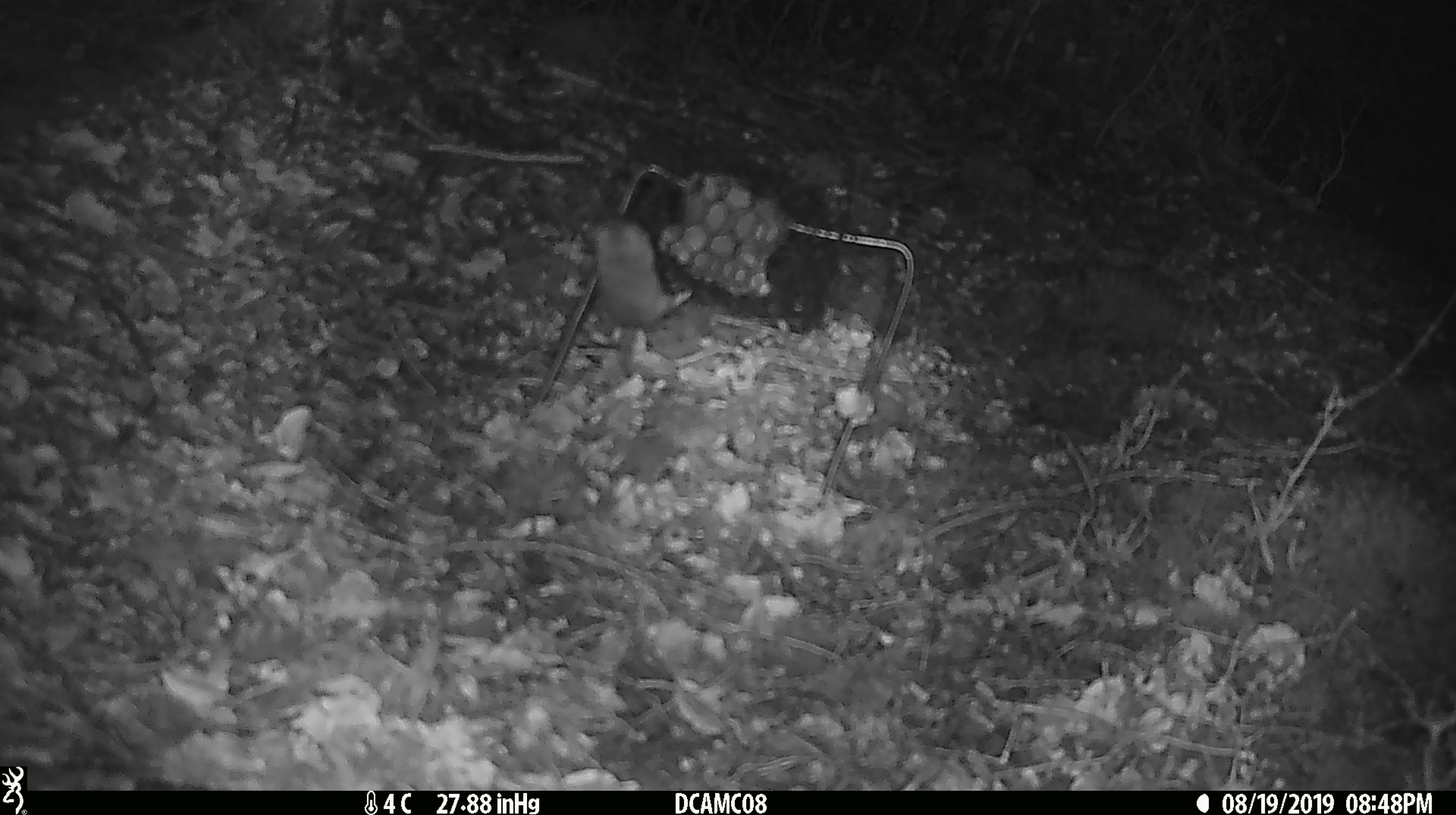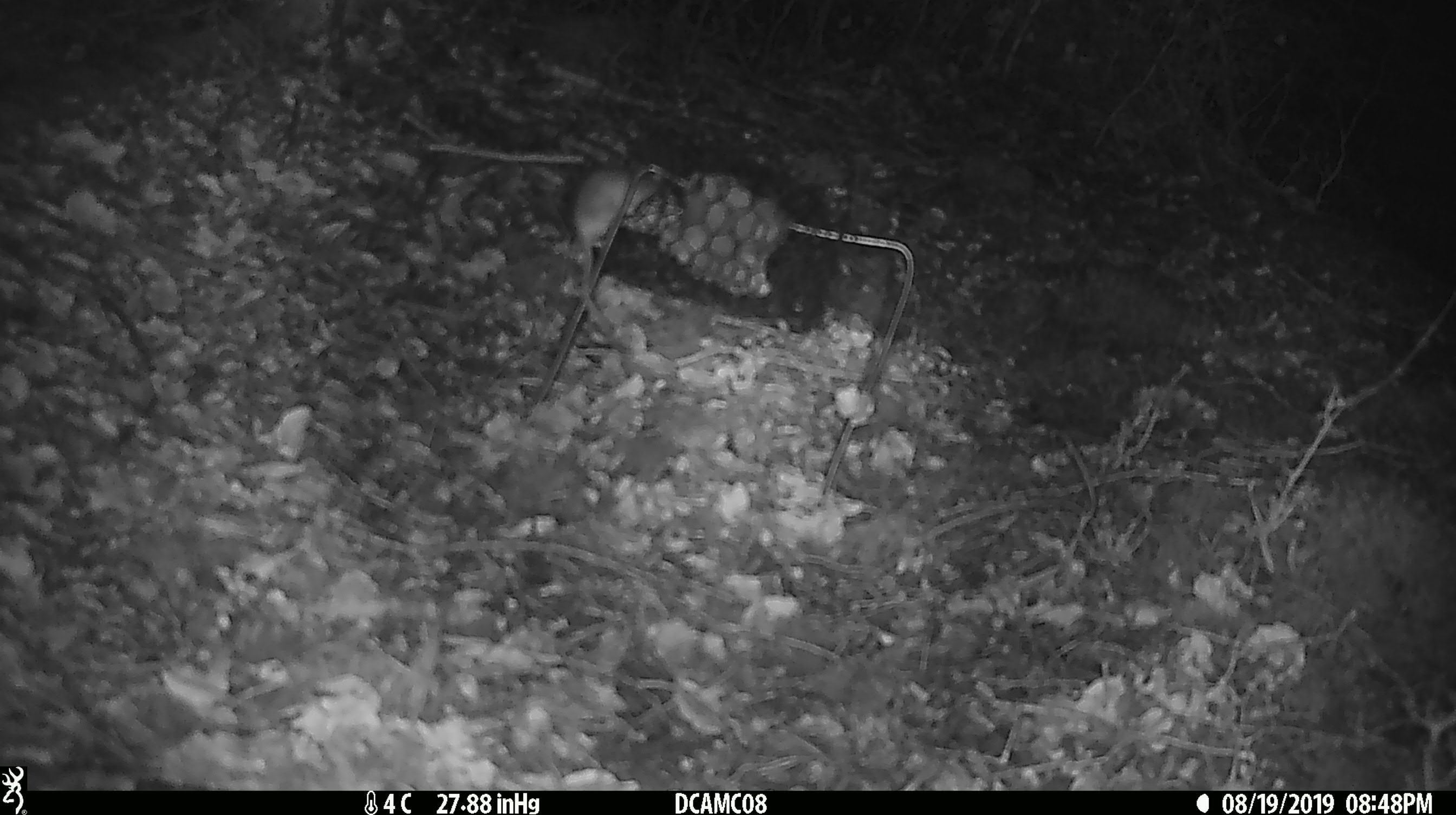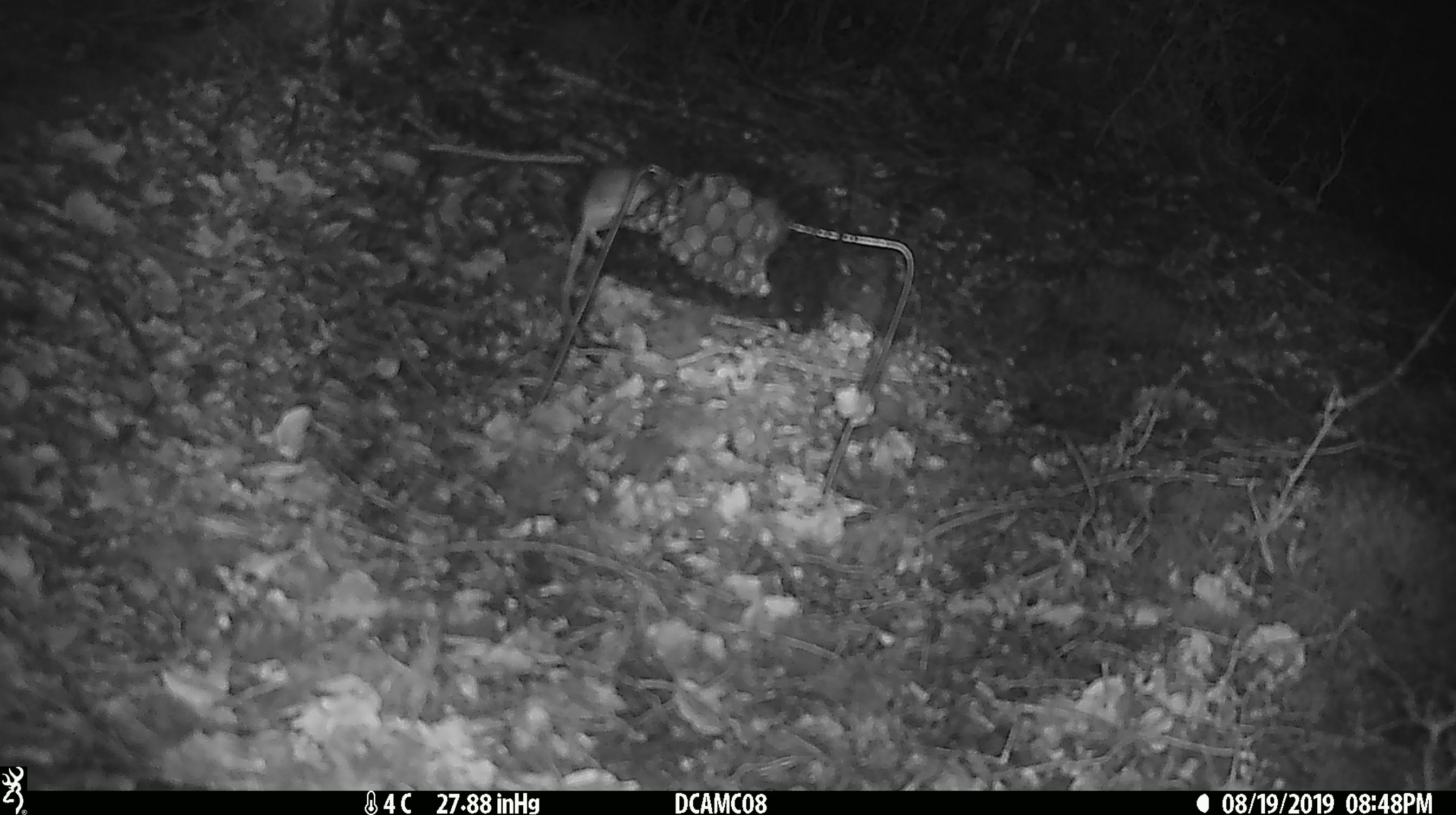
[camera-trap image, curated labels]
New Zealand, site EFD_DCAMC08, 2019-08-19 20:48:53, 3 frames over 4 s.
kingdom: Animalia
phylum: Chordata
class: Mammalia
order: Rodentia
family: Muridae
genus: Mus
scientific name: Mus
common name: mouse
Mouse (Mus).